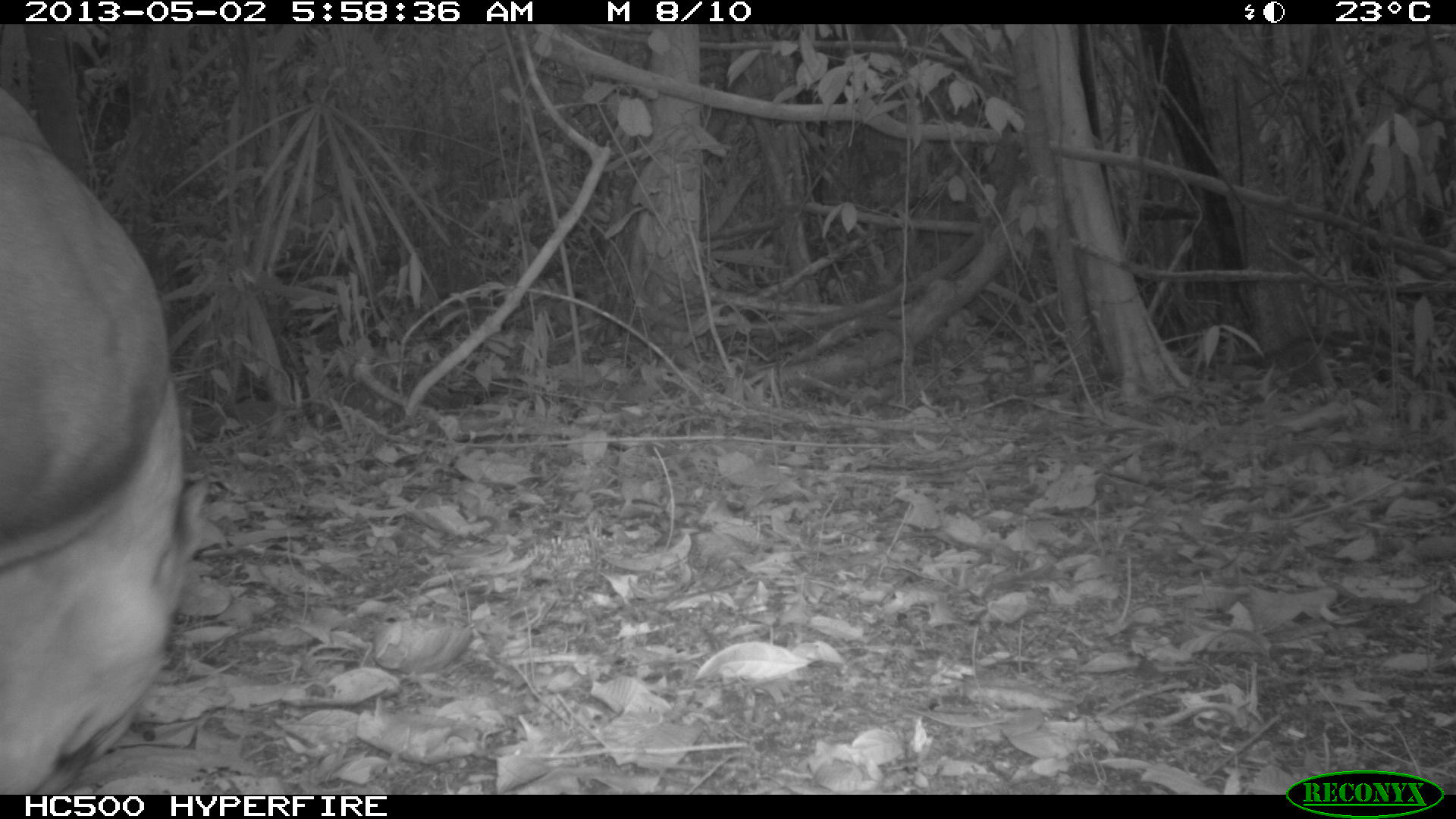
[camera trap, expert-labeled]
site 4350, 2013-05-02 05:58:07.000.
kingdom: Animalia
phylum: Chordata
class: Mammalia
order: Carnivora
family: Felidae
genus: Puma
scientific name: Puma concolor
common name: mountain lion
Puma concolor (mountain lion), count 1, sex male.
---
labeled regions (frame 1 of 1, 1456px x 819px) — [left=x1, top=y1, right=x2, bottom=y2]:
puma concolor: [left=0, top=86, right=210, bottom=795]